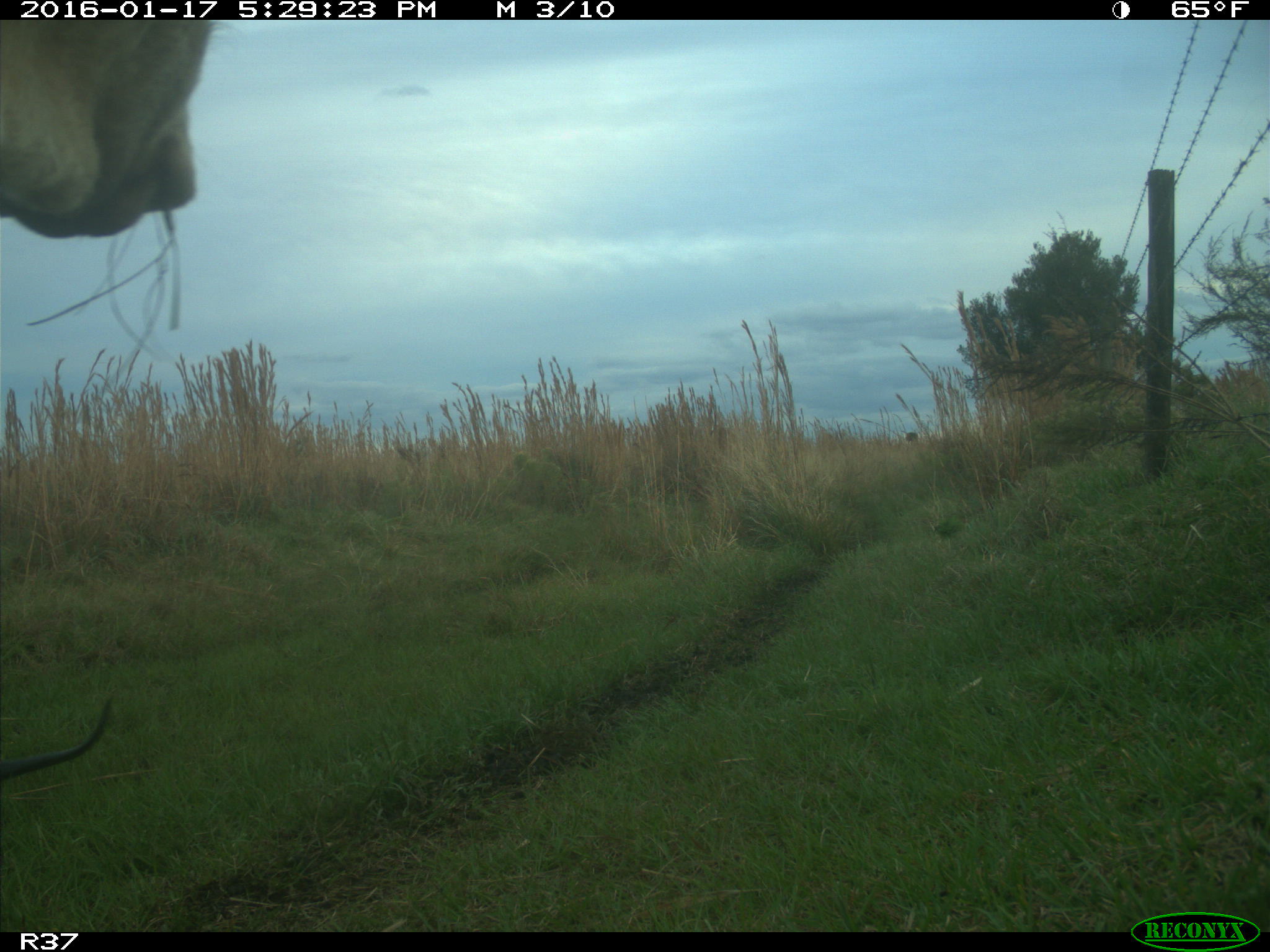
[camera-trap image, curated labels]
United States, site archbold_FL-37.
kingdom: Animalia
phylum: Chordata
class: Mammalia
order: Artiodactyla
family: Bovidae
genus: Bos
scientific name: Bos taurus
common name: domestic cow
Bos taurus (domestic cow).